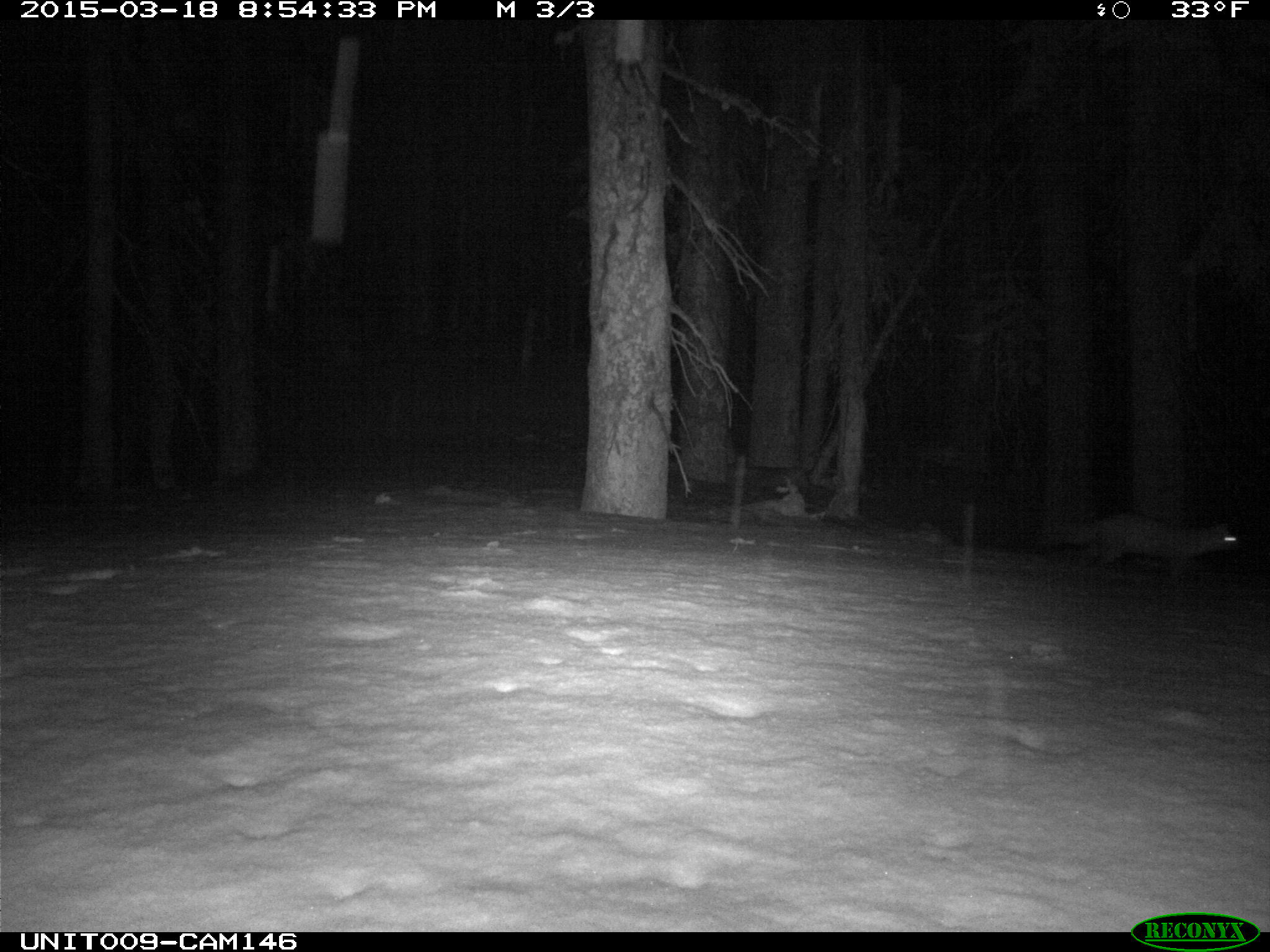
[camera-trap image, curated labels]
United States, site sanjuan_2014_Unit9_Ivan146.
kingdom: Animalia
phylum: Chordata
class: Mammalia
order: Carnivora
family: Mustelidae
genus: Martes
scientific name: Martes americana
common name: american marten